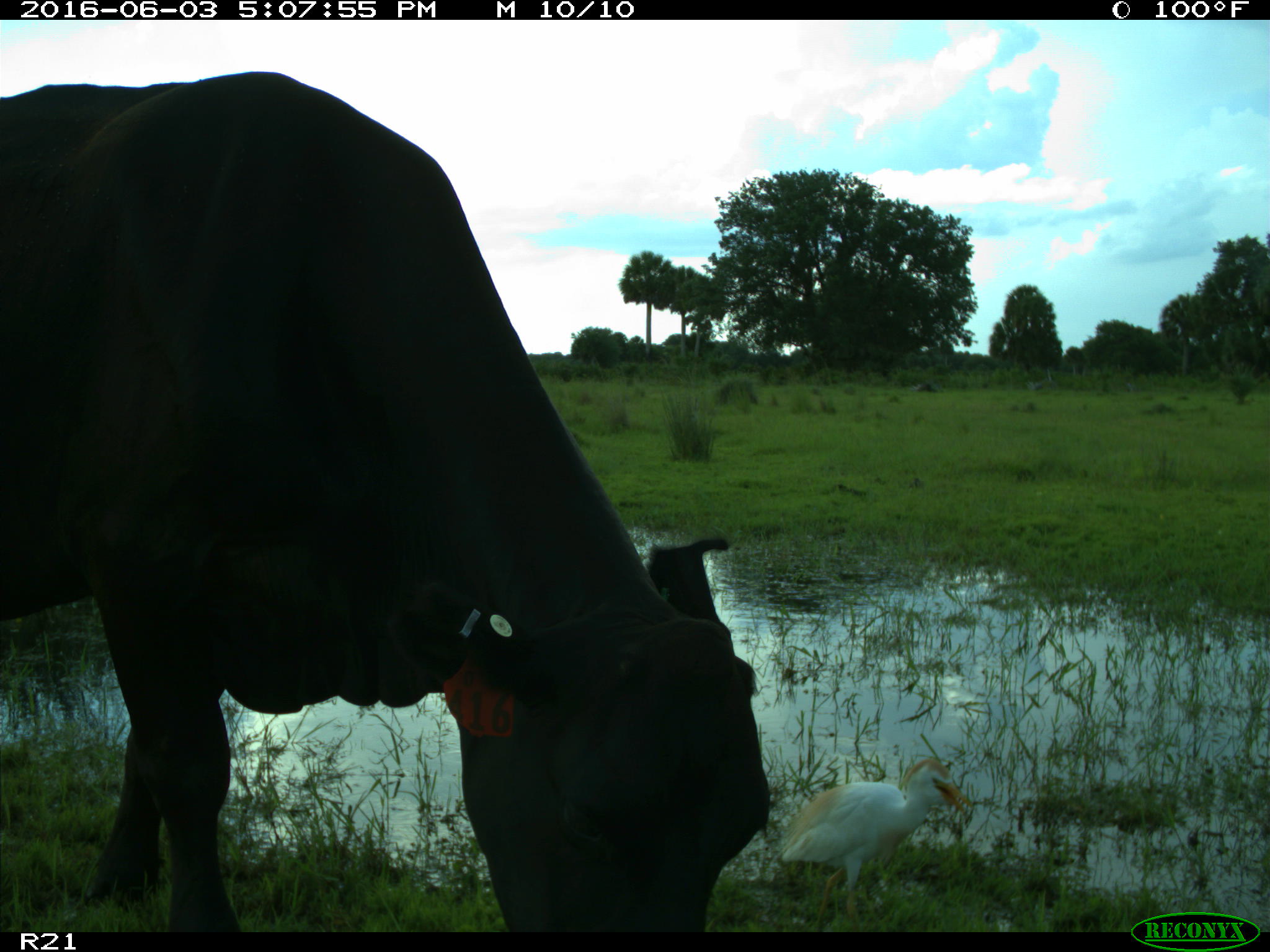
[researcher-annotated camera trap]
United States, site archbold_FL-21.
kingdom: Animalia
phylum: Chordata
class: Mammalia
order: Artiodactyla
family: Bovidae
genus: Bos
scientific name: Bos taurus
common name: domestic cow